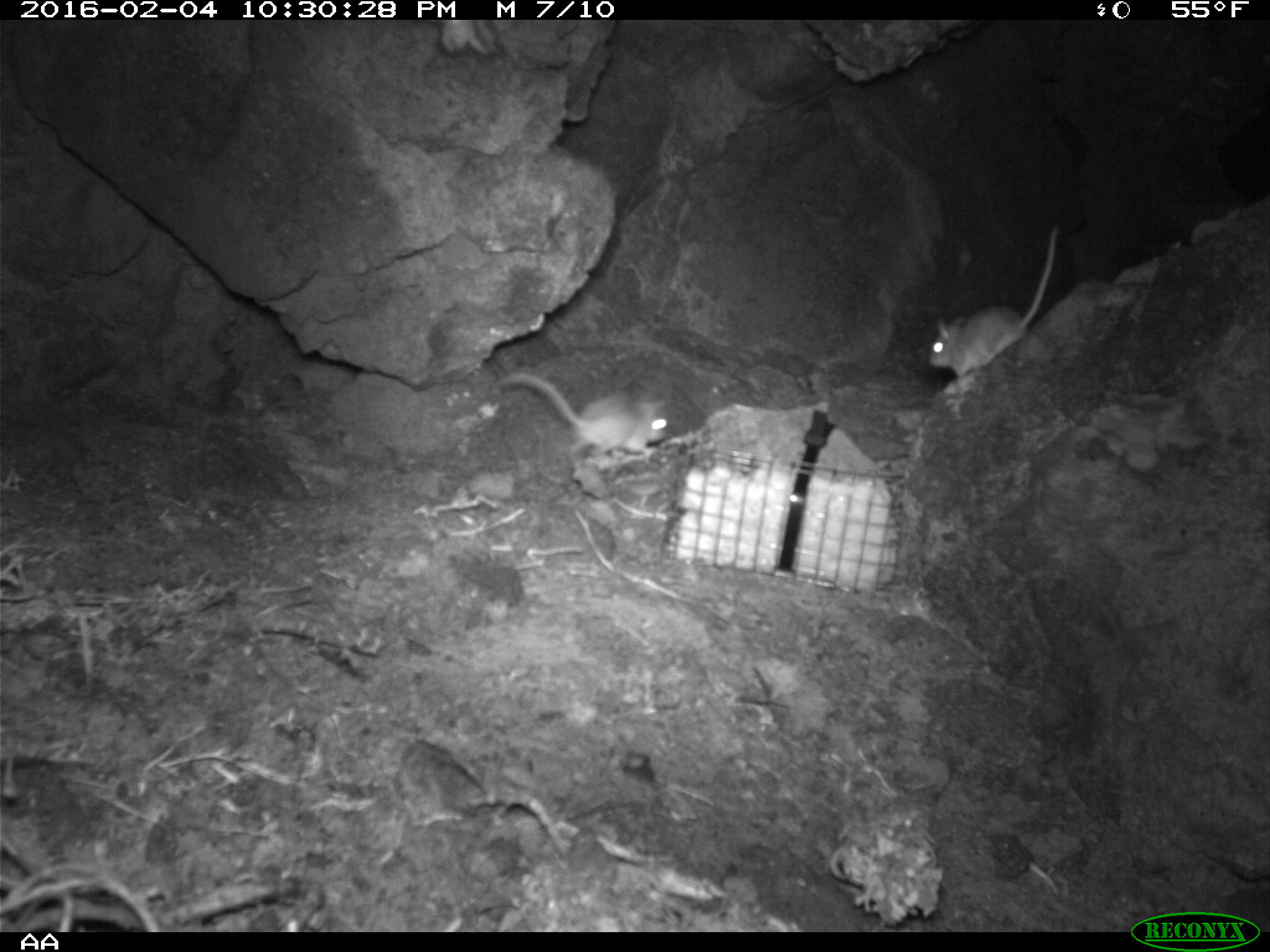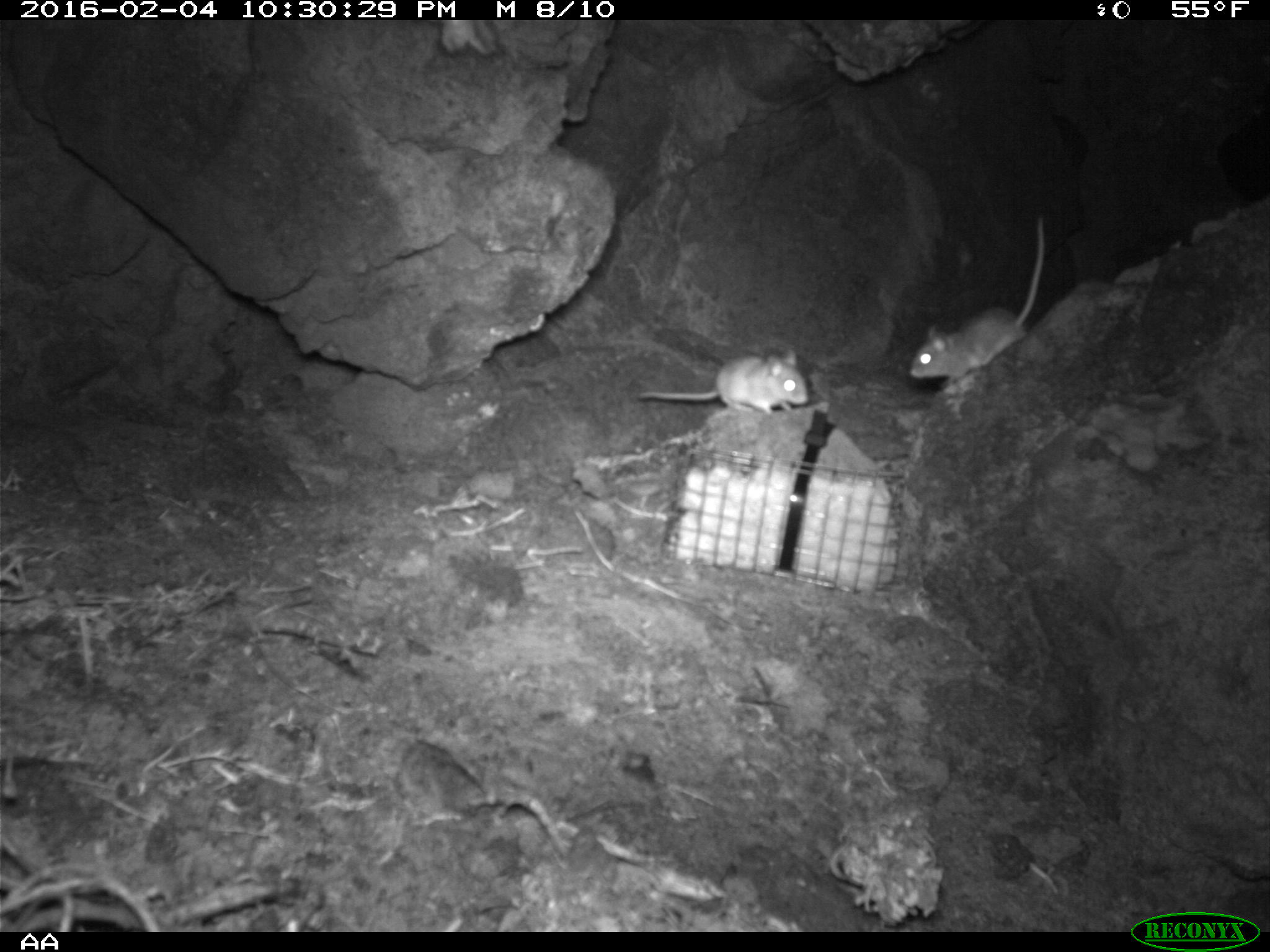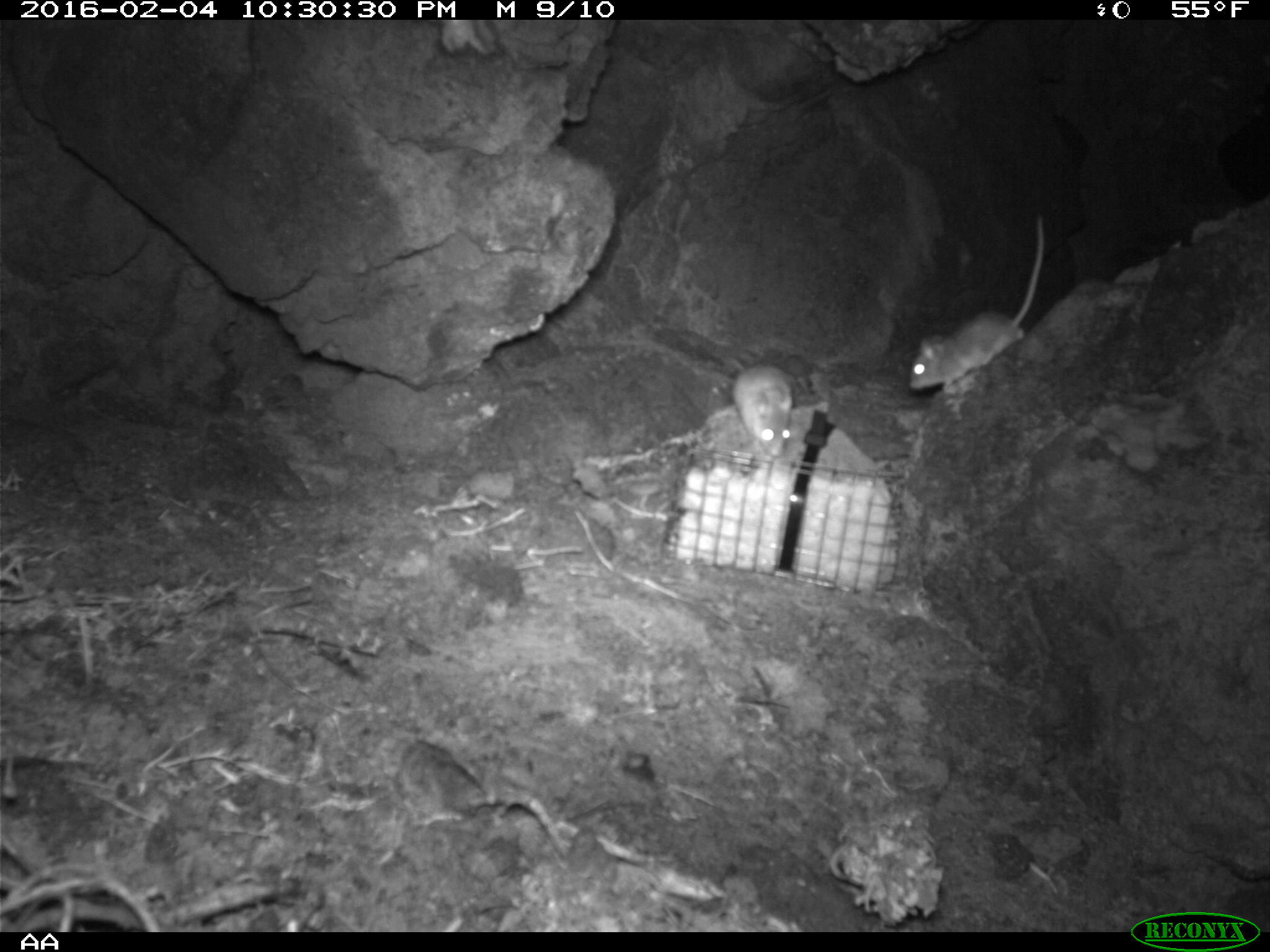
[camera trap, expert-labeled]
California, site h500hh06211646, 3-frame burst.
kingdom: Animalia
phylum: Chordata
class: Mammalia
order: Rodentia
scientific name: Rodentia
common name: rodent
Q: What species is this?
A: Rodent (Rodentia).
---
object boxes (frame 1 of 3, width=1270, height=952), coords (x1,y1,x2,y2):
rodent: (923,221,1059,383); (493,375,670,458)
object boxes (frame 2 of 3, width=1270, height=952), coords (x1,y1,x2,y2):
rodent: (908,212,1045,381); (637,346,808,416)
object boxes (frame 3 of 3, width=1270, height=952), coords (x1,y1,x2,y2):
rodent: (907,217,1043,394); (727,355,793,457)